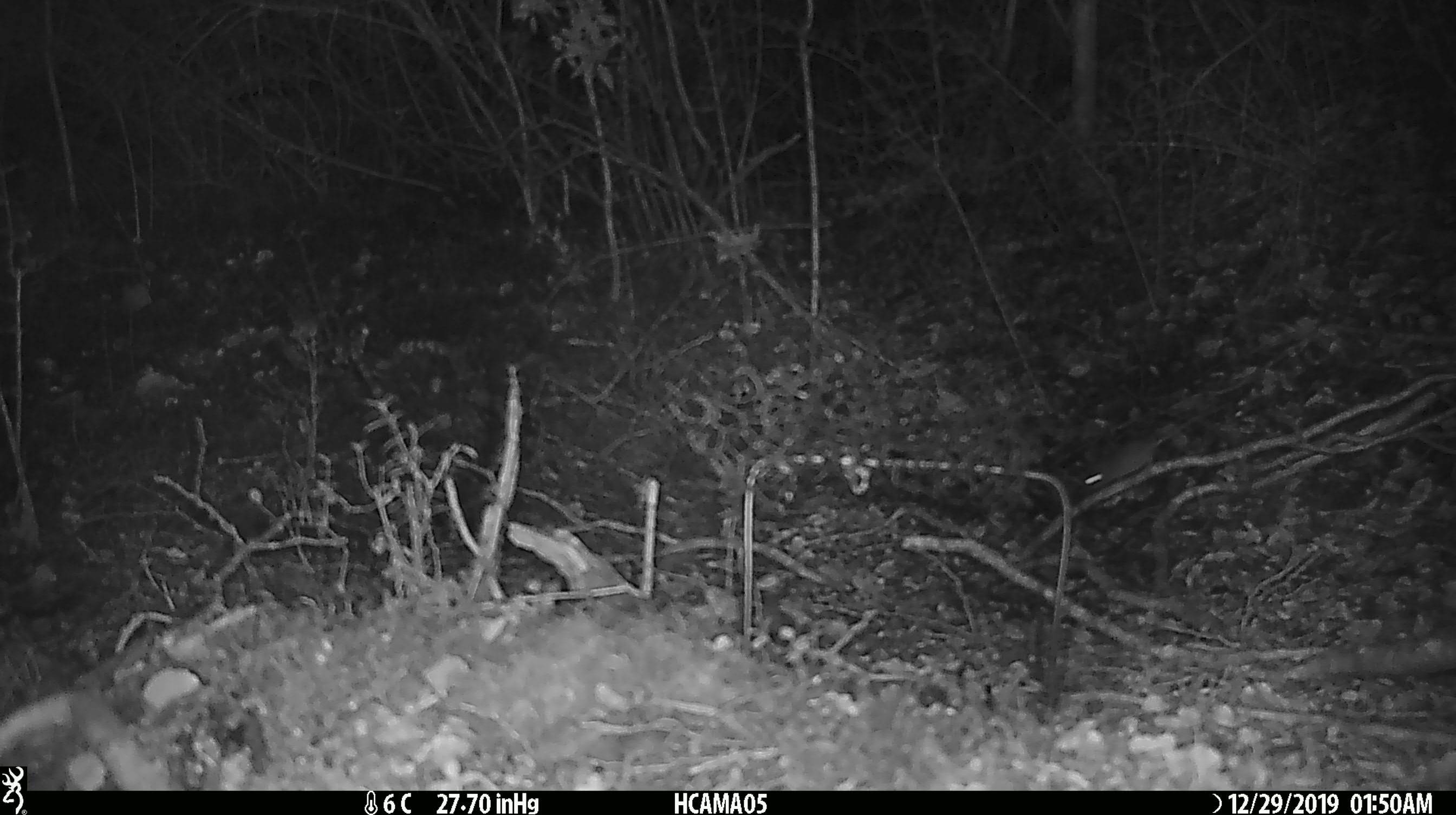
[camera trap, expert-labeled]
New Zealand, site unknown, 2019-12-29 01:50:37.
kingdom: Animalia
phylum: Chordata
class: Mammalia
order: Rodentia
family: Muridae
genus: Mus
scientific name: Mus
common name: mouse